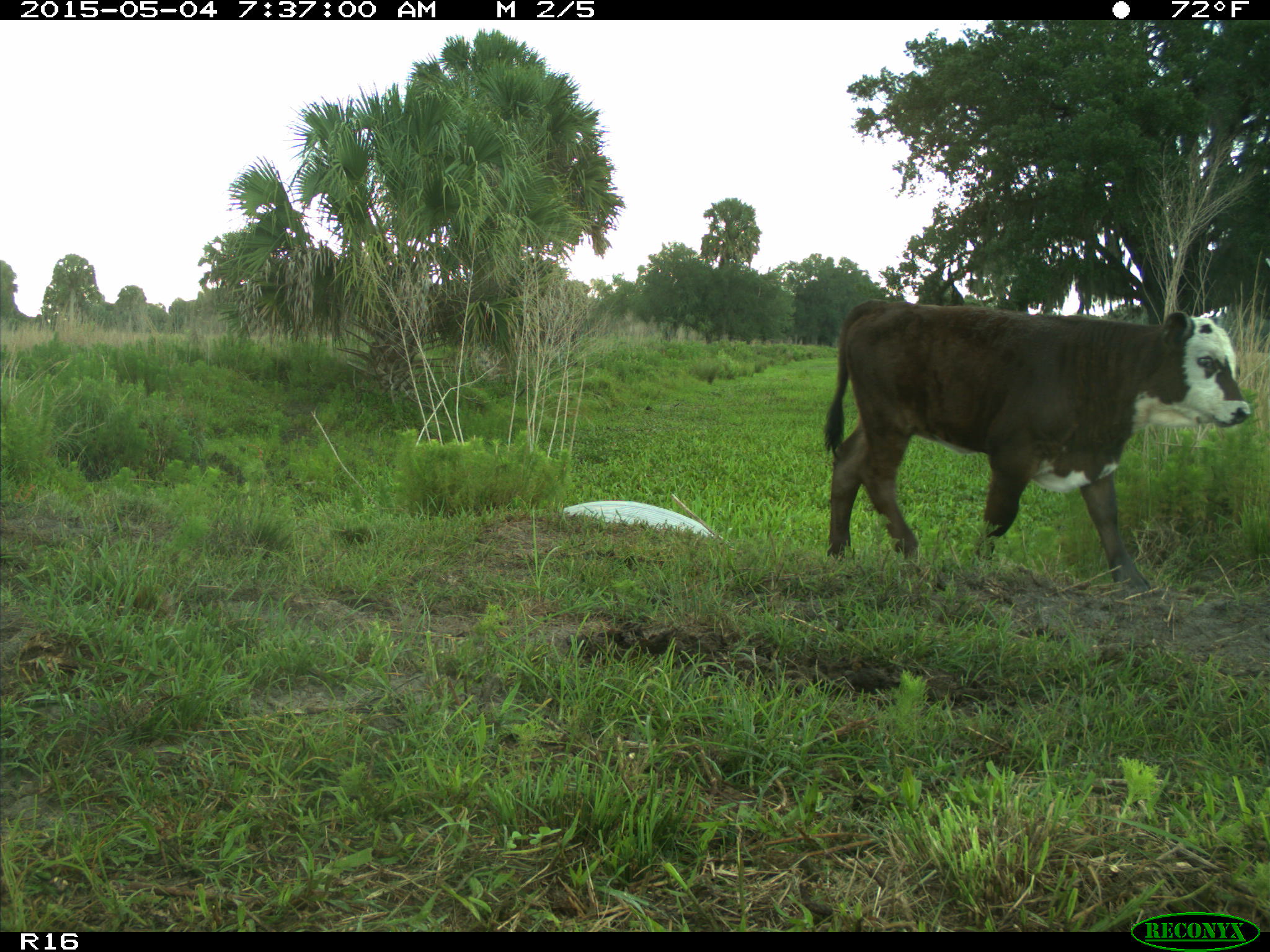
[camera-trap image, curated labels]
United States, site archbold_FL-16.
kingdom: Animalia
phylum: Chordata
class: Mammalia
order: Artiodactyla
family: Bovidae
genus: Bos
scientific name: Bos taurus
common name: domestic cow